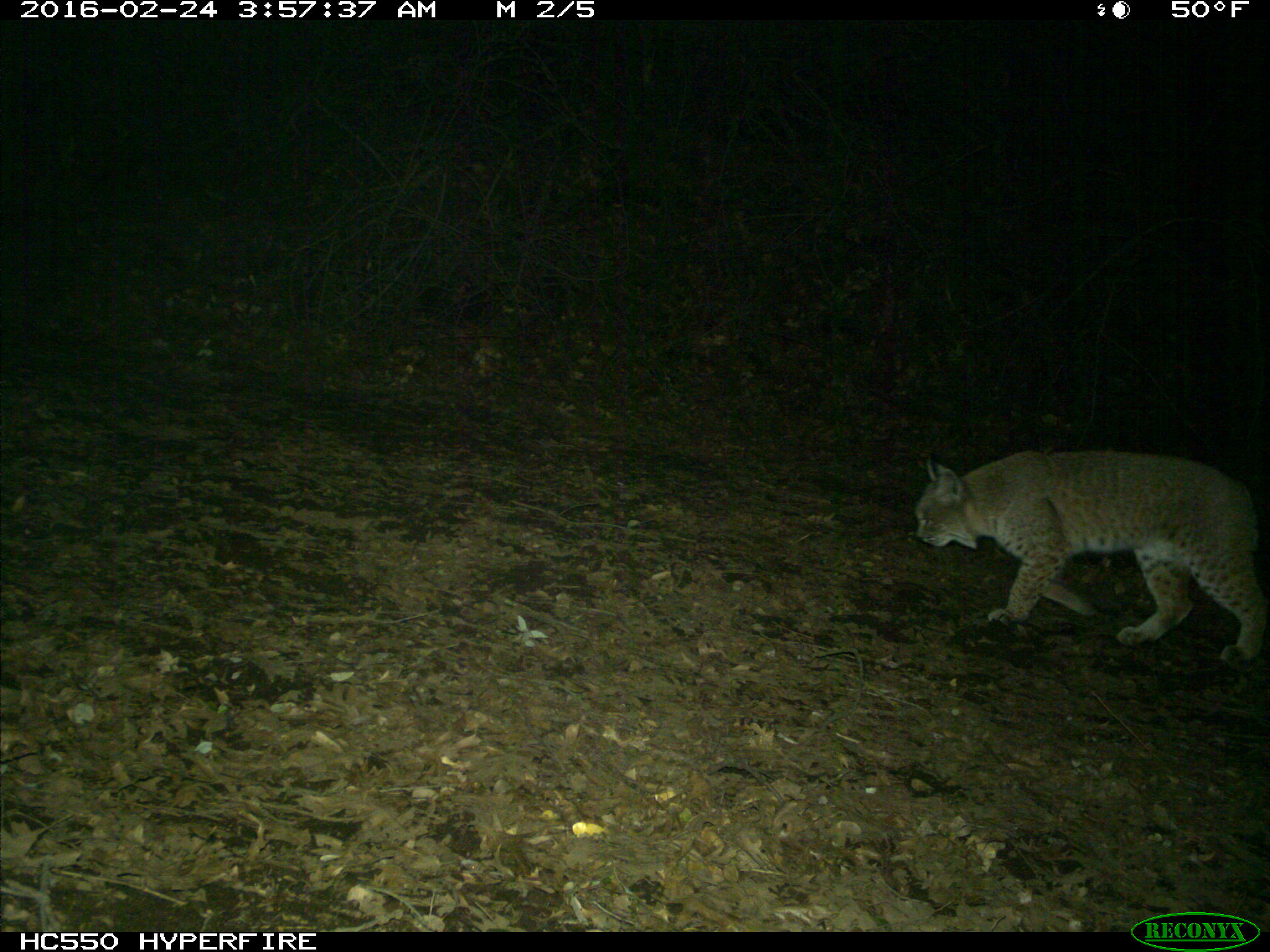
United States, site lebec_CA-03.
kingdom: Animalia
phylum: Chordata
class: Mammalia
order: Carnivora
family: Felidae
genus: Lynx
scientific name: Lynx rufus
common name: bobcat